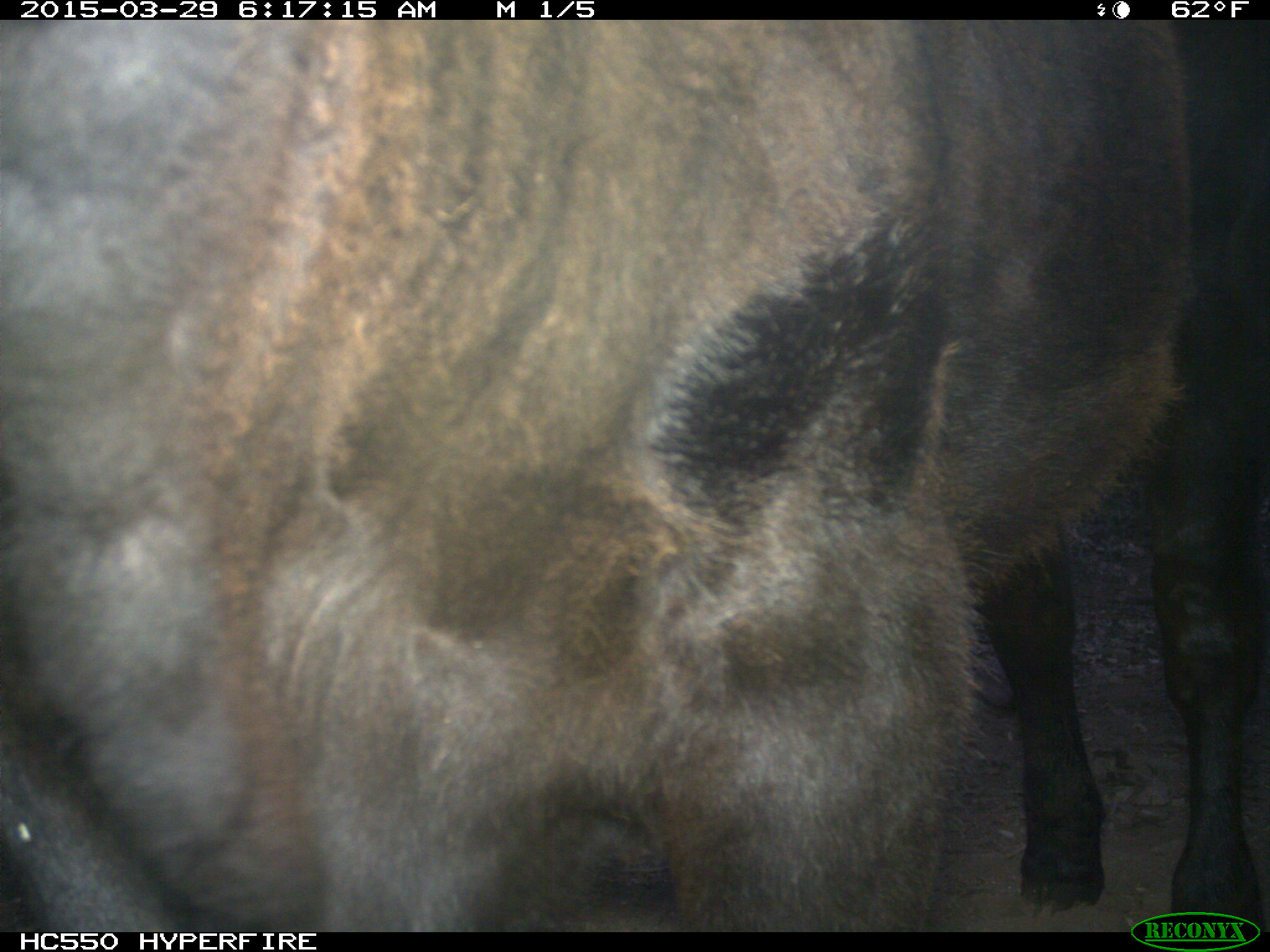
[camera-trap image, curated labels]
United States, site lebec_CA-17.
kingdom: Animalia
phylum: Chordata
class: Mammalia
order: Artiodactyla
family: Bovidae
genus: Bos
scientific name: Bos taurus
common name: domestic cow